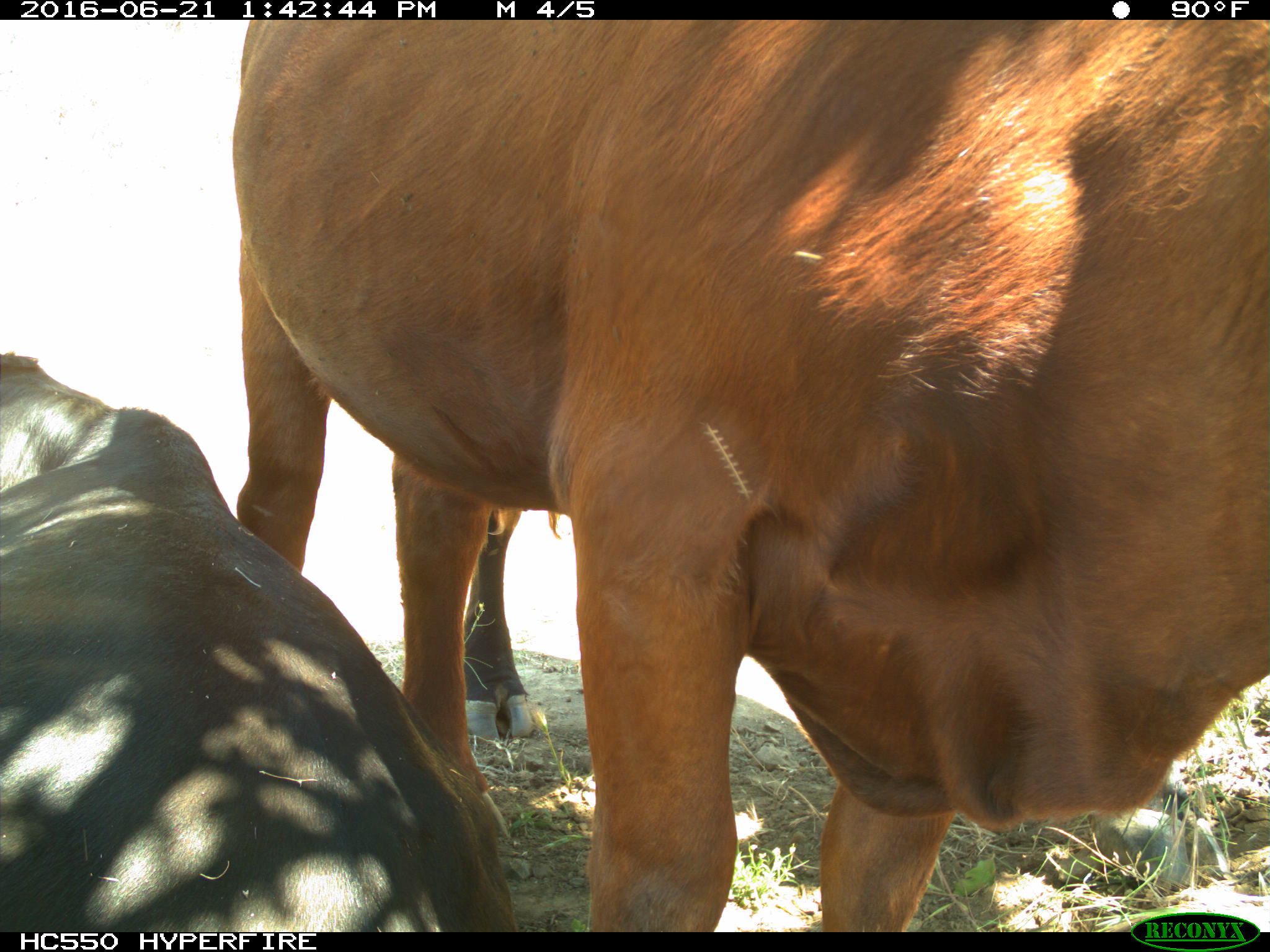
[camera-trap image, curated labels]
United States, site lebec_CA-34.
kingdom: Animalia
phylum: Chordata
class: Mammalia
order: Artiodactyla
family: Bovidae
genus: Bos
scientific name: Bos taurus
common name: domestic cow